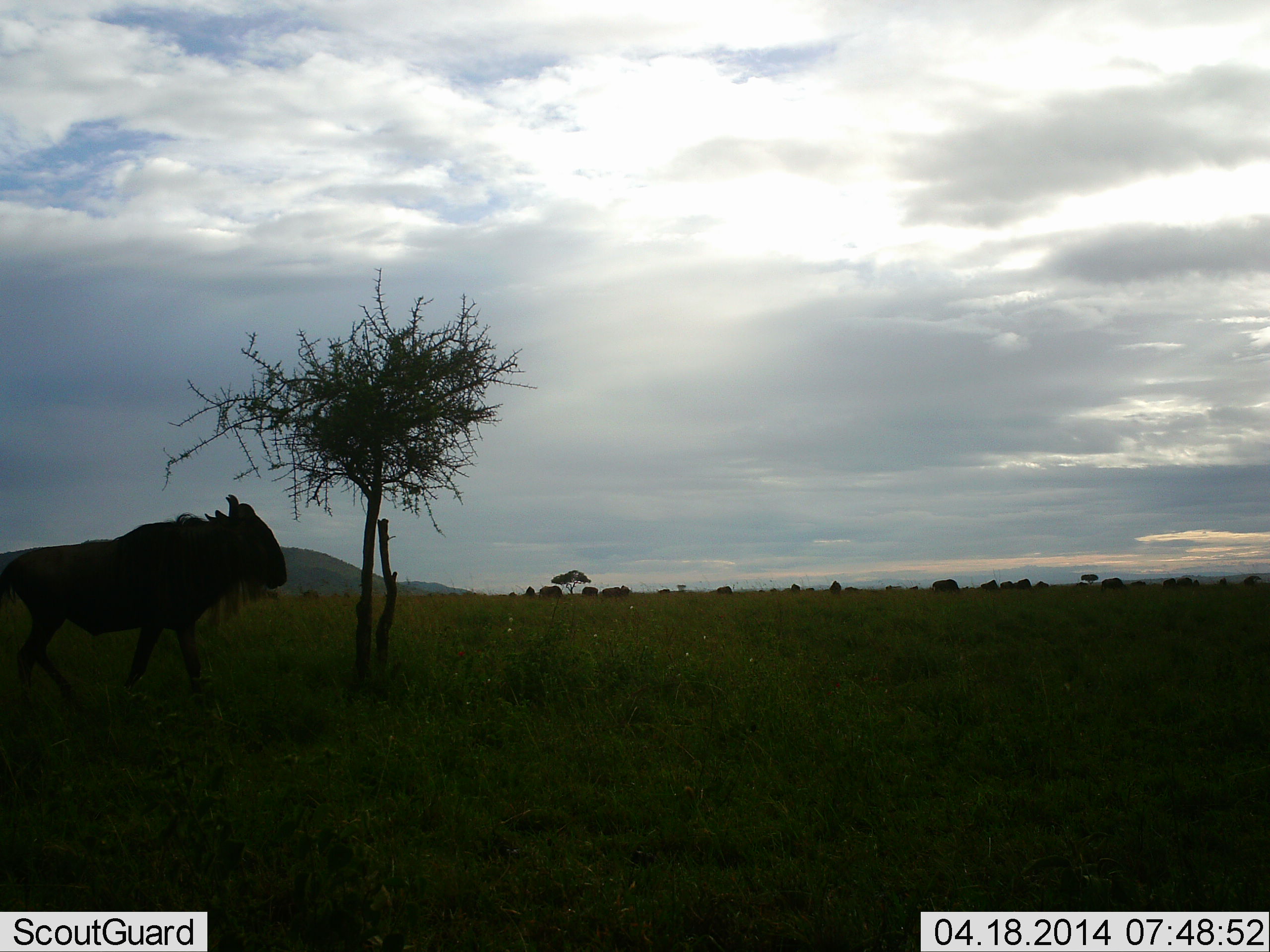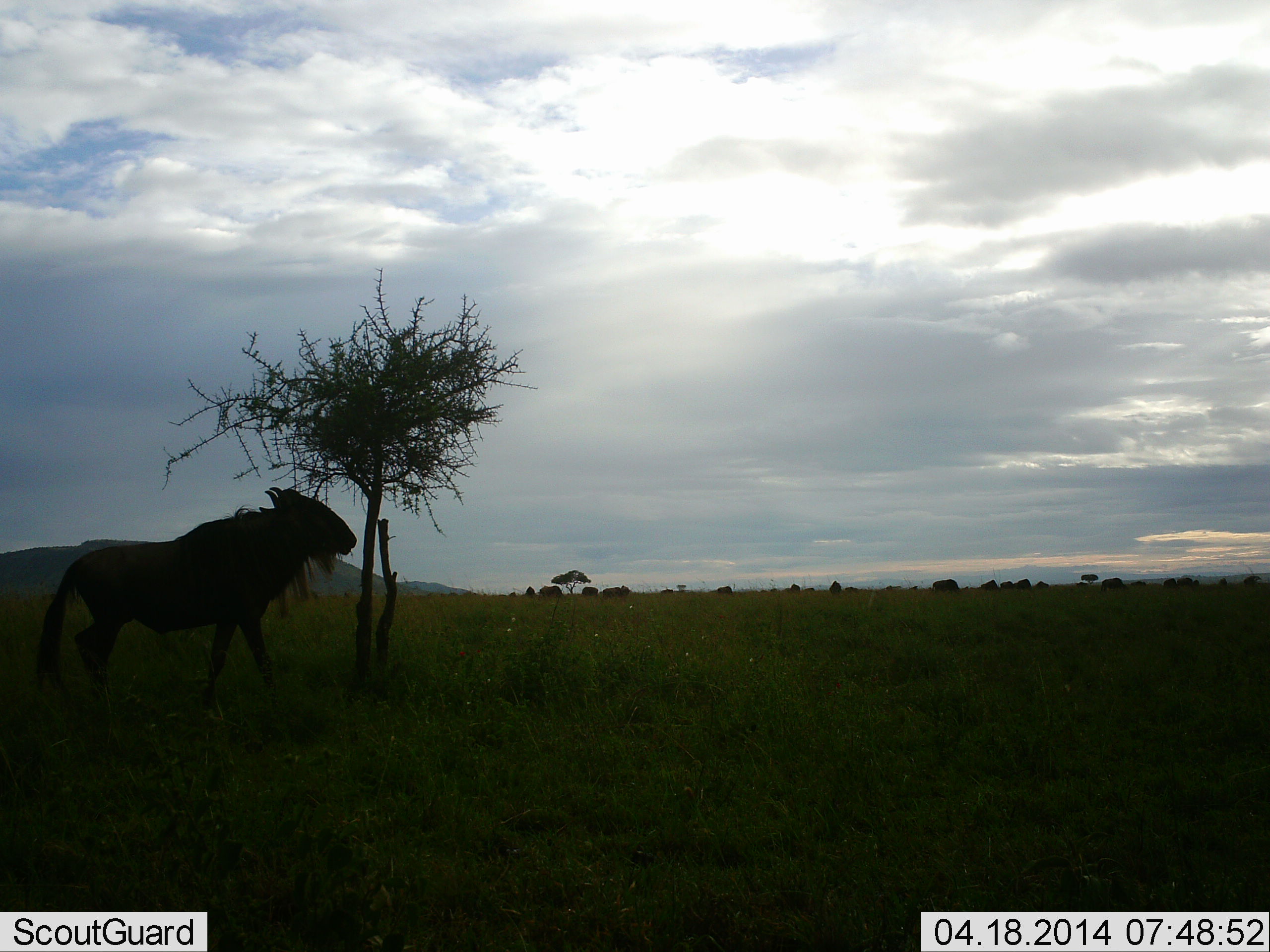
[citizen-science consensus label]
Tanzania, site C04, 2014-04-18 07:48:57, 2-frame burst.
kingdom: Animalia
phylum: Chordata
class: Mammalia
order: Artiodactyla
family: Bovidae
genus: Connochaetes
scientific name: Connochaetes taurinus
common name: blue wildebeest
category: wildebeest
Wildebeest (blue wildebeest) (Connochaetes taurinus), count 1. Behavior (volunteer vote fractions): standing 40%, resting 0%, moving 70%, interacting 0%. Young present (vote fraction): 0%. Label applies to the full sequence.